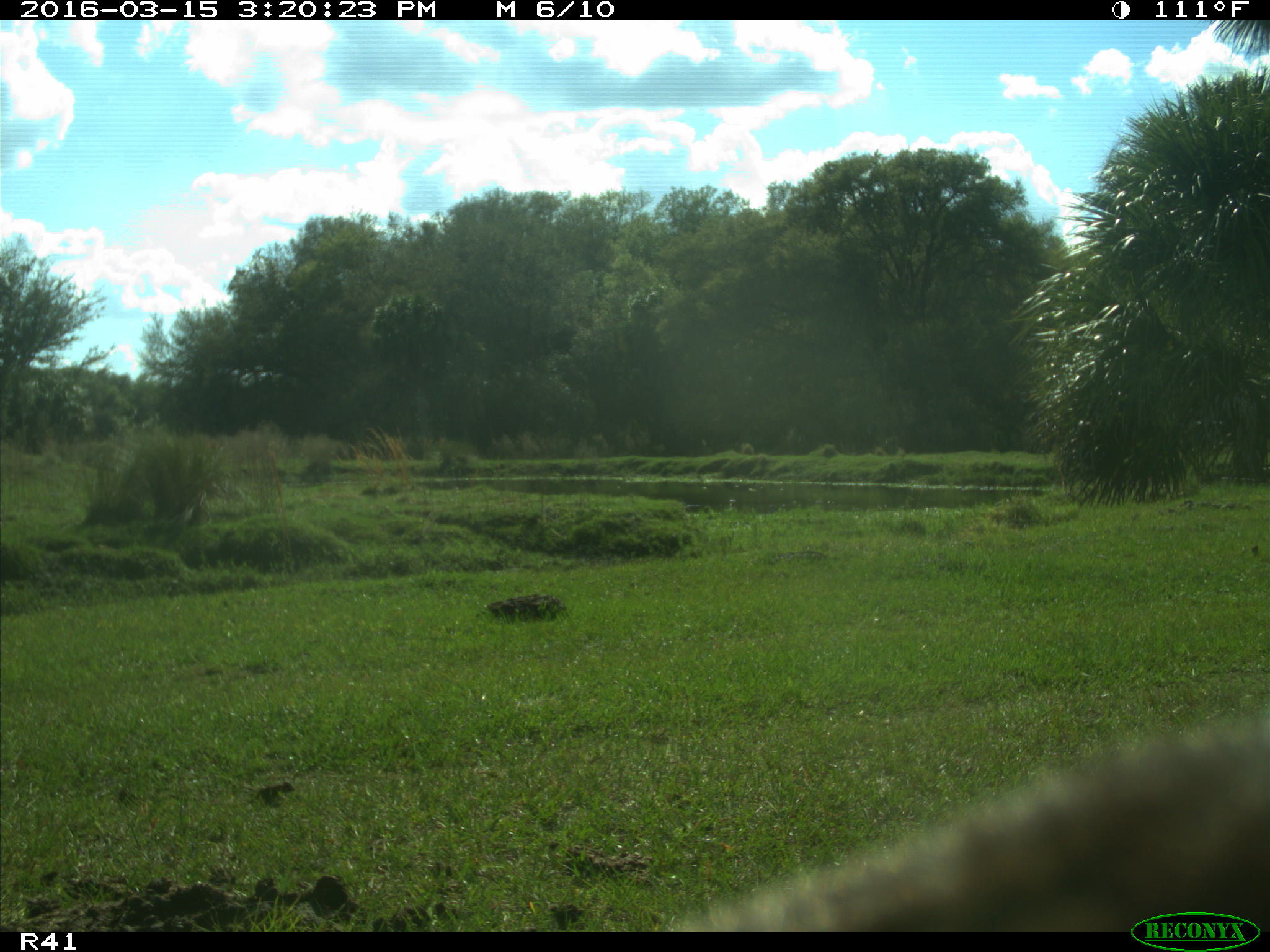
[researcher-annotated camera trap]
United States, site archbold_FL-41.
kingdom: Animalia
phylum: Chordata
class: Mammalia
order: Artiodactyla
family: Bovidae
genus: Bos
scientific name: Bos taurus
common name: domestic cow